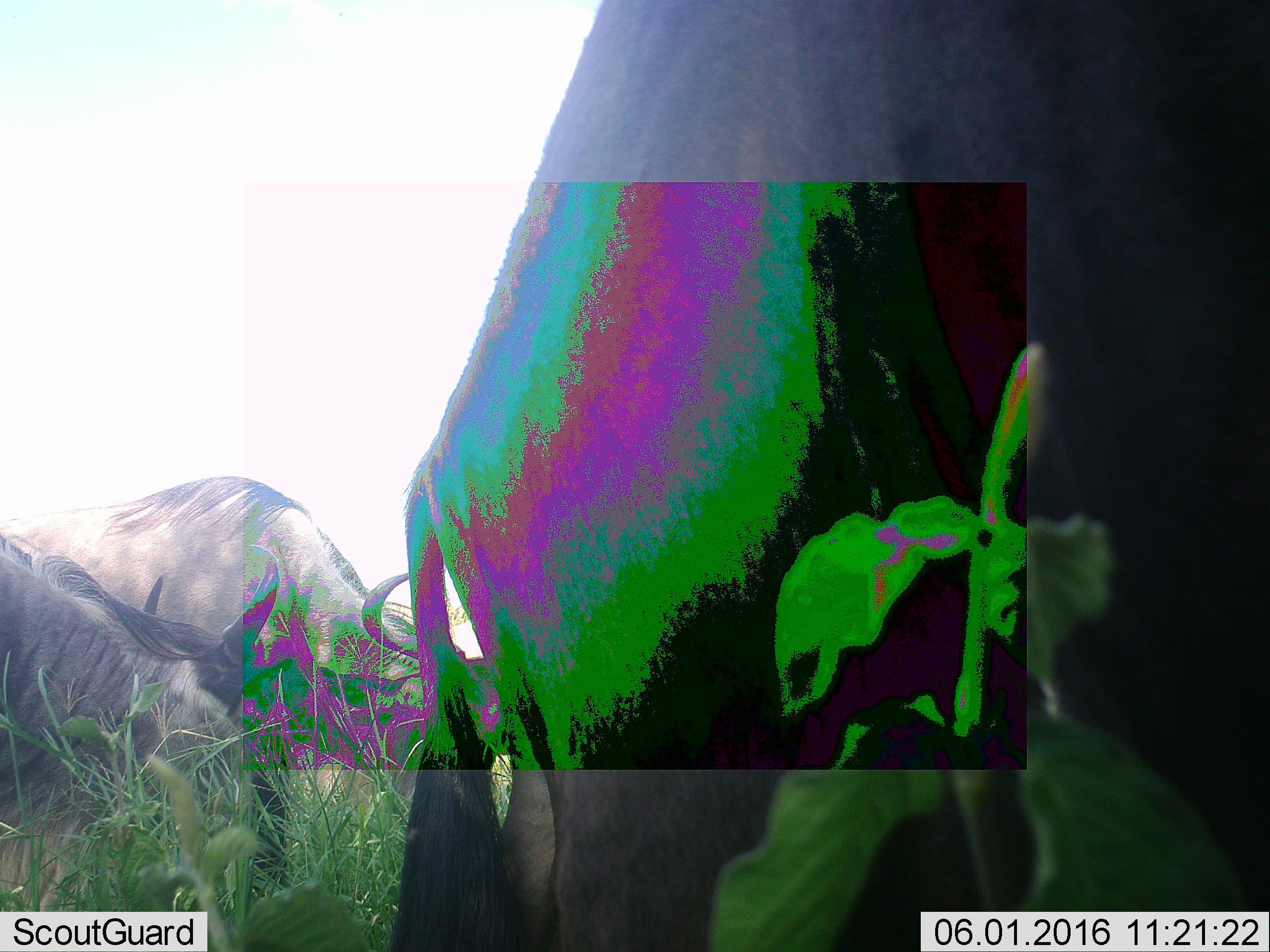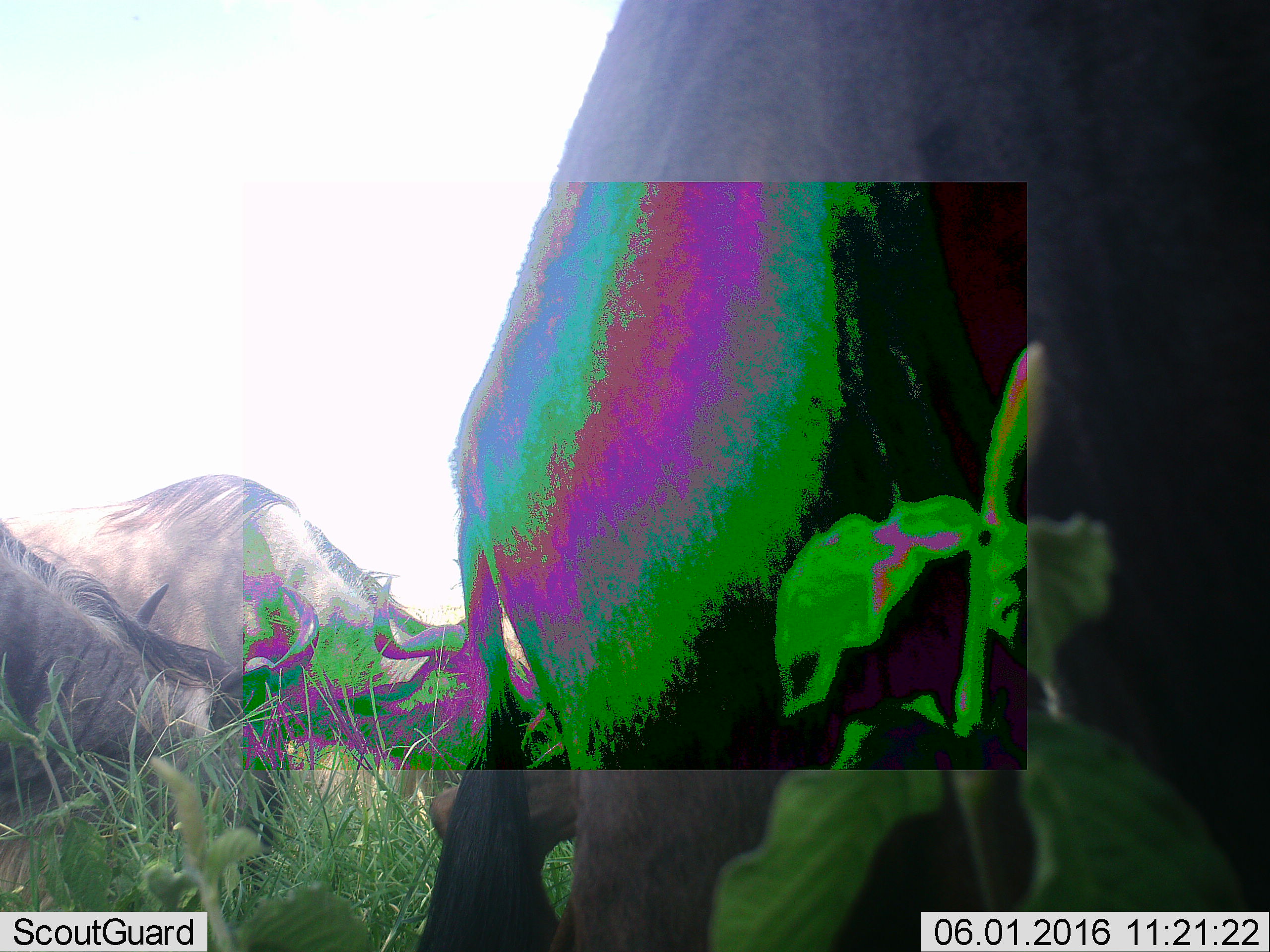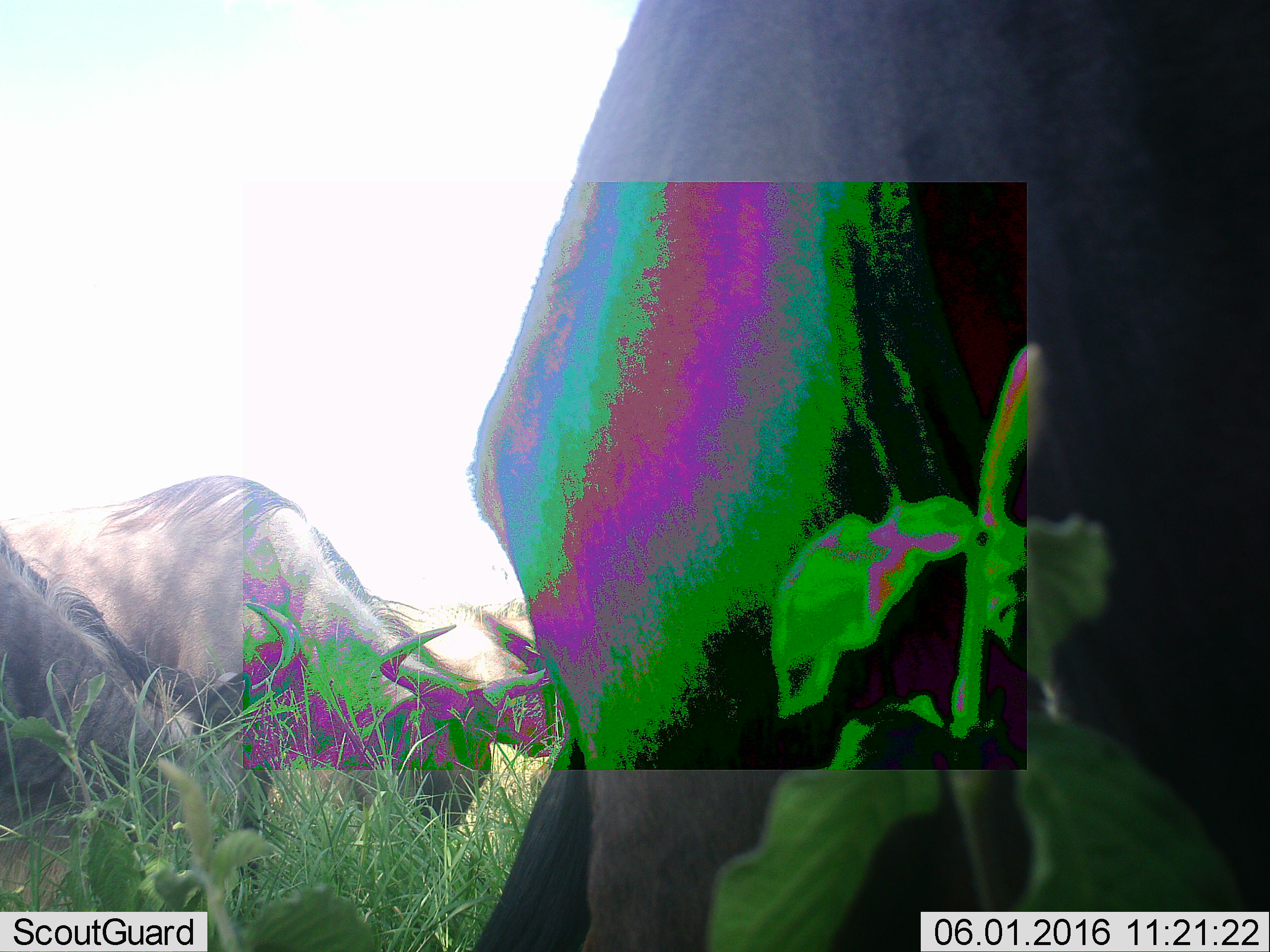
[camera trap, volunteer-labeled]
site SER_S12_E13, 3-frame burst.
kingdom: Animalia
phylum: Chordata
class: Mammalia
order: Artiodactyla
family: Bovidae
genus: Connochaetes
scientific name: Connochaetes taurinus taurinus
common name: blue wildebeest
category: wildebeestblue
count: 3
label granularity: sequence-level